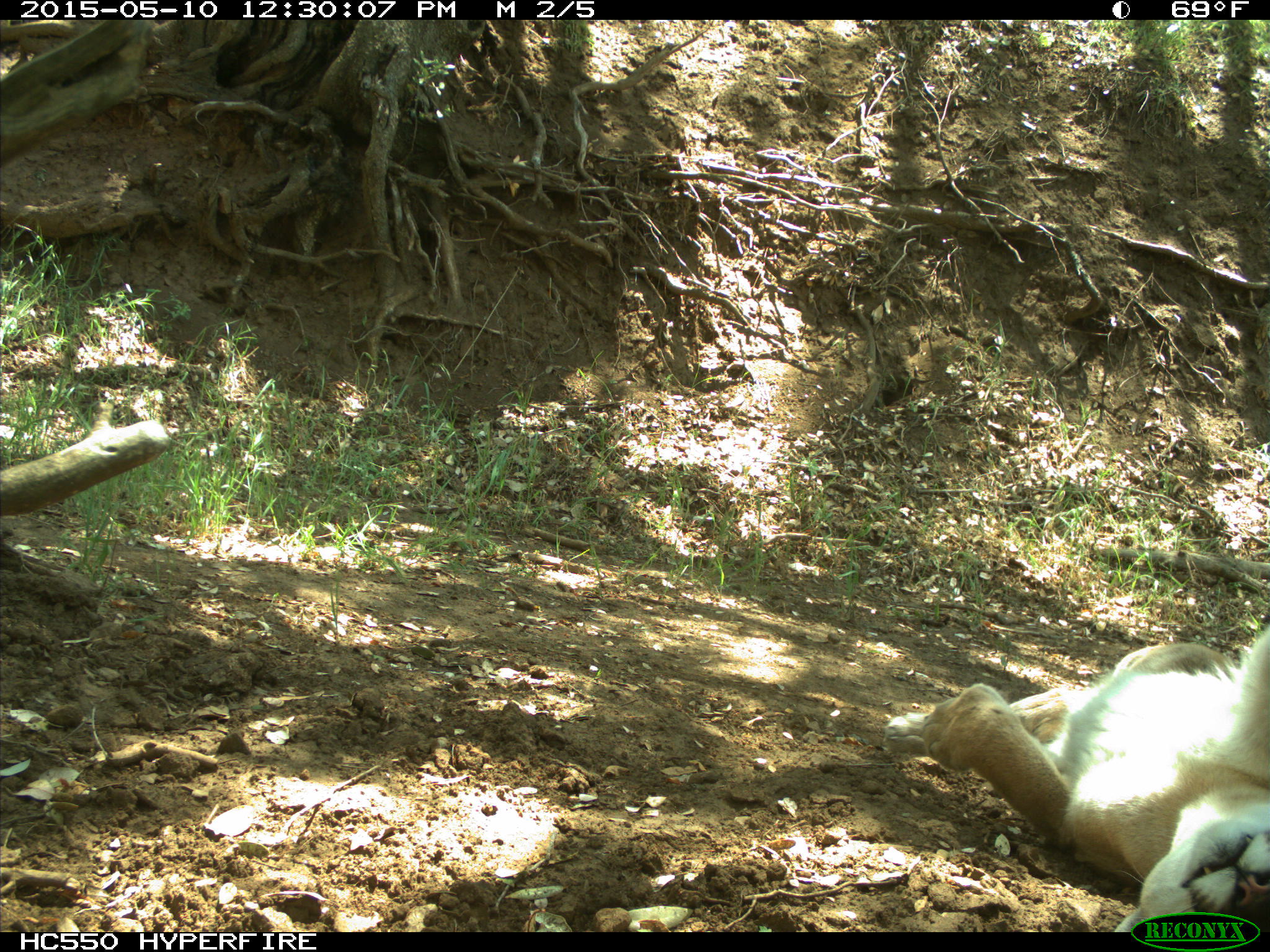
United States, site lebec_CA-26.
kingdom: Animalia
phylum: Chordata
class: Mammalia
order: Carnivora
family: Felidae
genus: Puma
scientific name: Puma concolor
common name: mountain lion